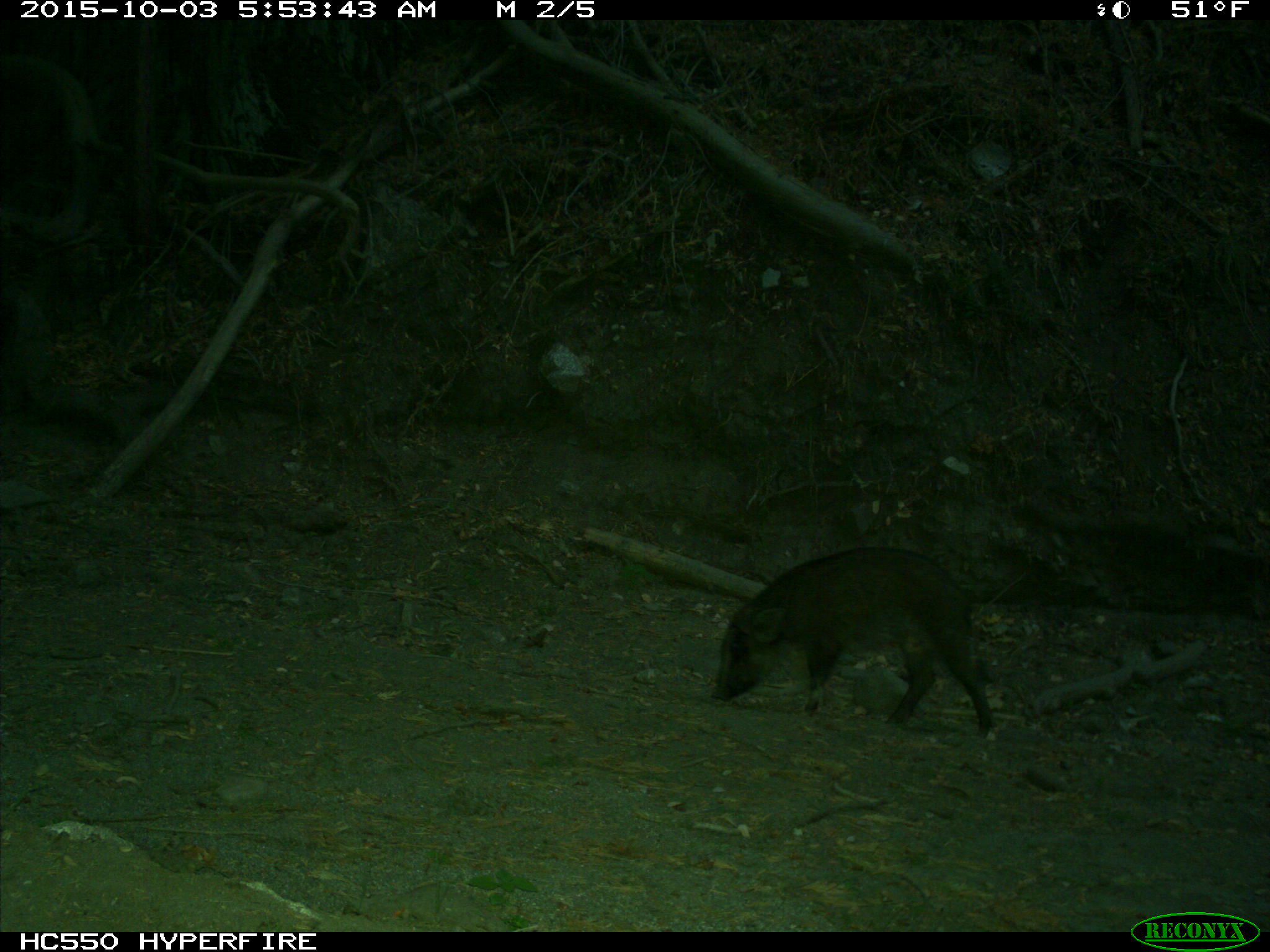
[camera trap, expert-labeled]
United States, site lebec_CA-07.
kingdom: Animalia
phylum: Chordata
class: Mammalia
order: Artiodactyla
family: Suidae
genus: Sus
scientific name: Sus scrofa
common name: wild boar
Sus scrofa (wild boar).